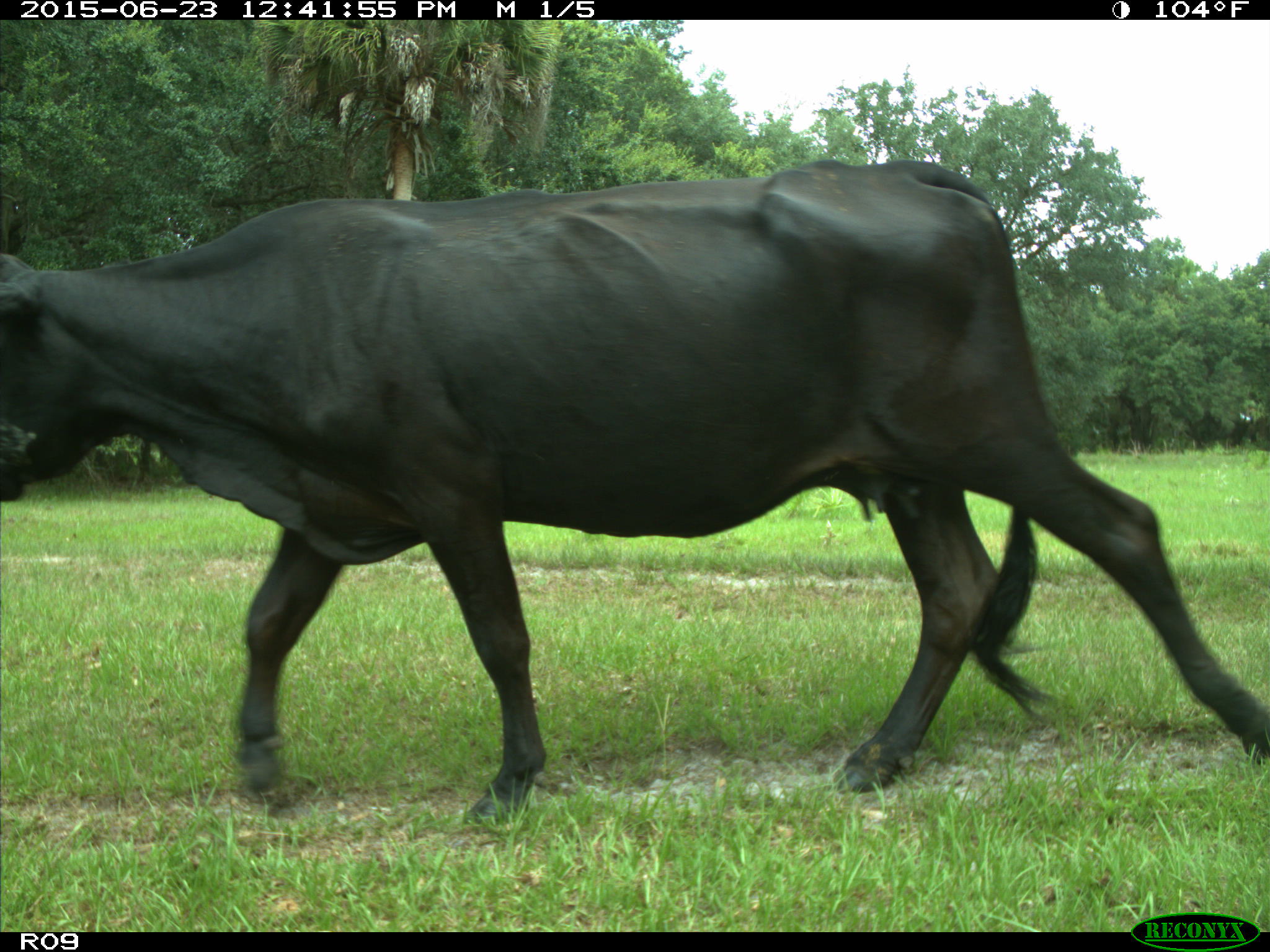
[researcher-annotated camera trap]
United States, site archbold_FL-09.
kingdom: Animalia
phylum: Chordata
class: Mammalia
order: Artiodactyla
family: Bovidae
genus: Bos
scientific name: Bos taurus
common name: domestic cow